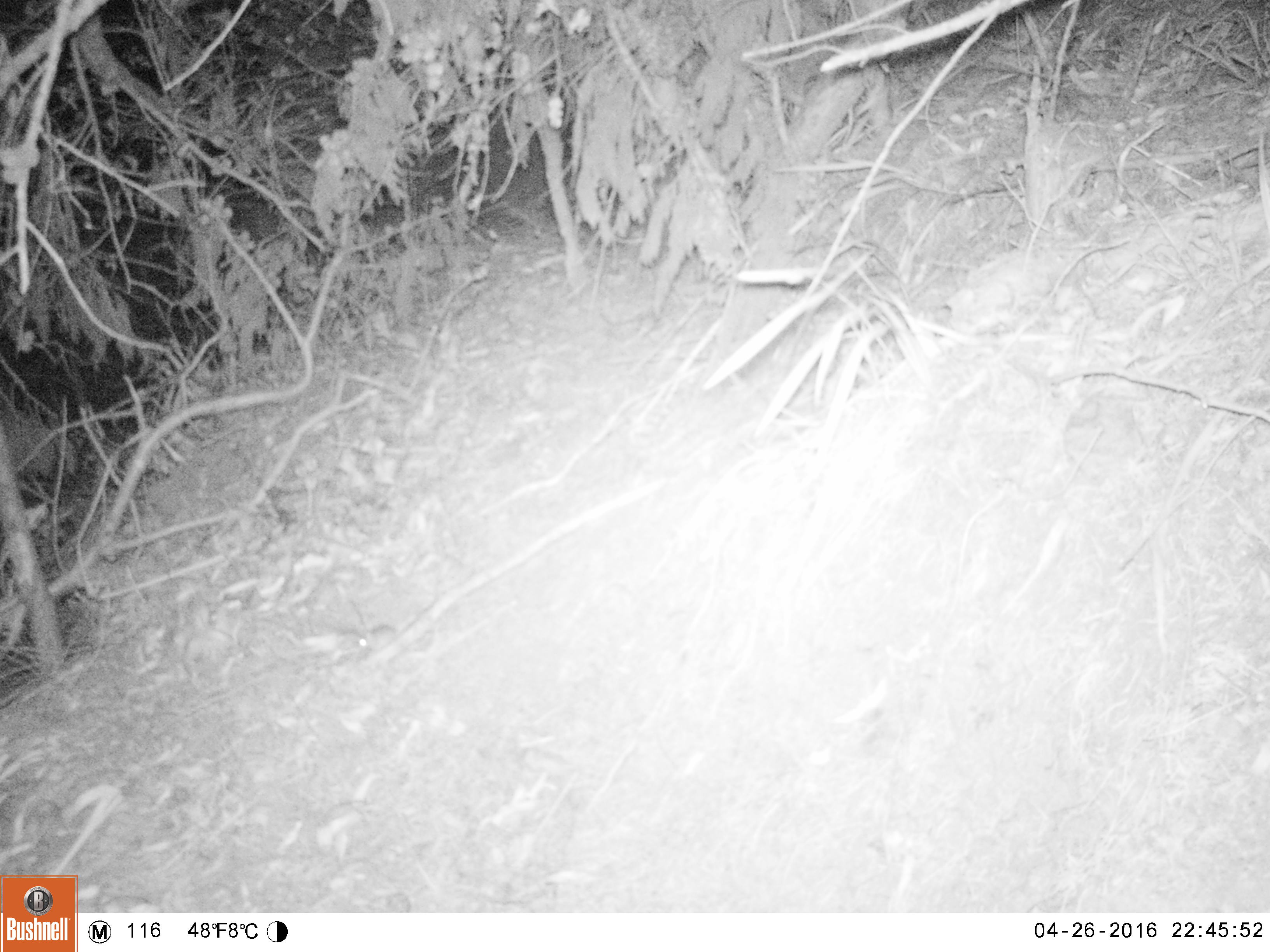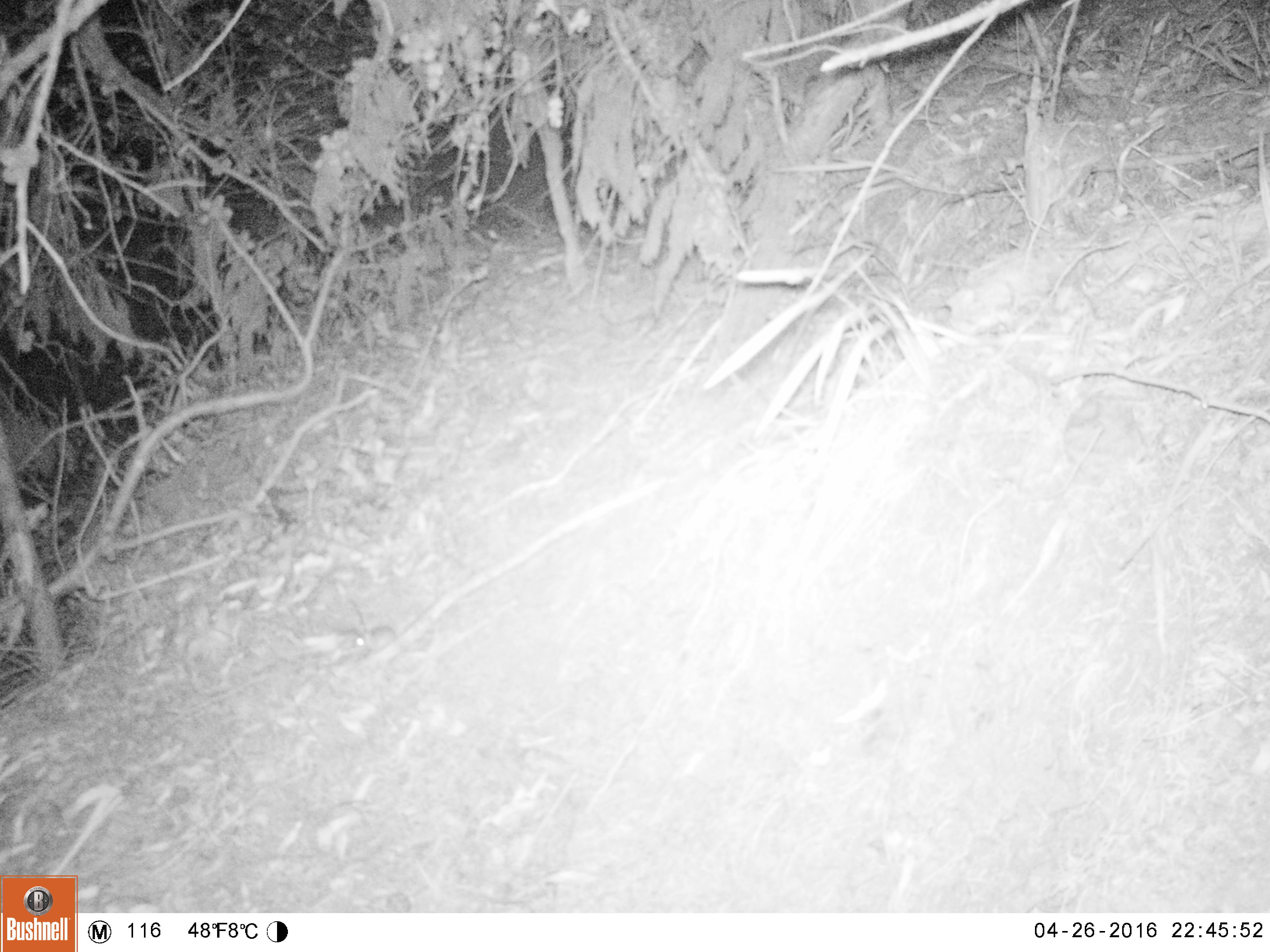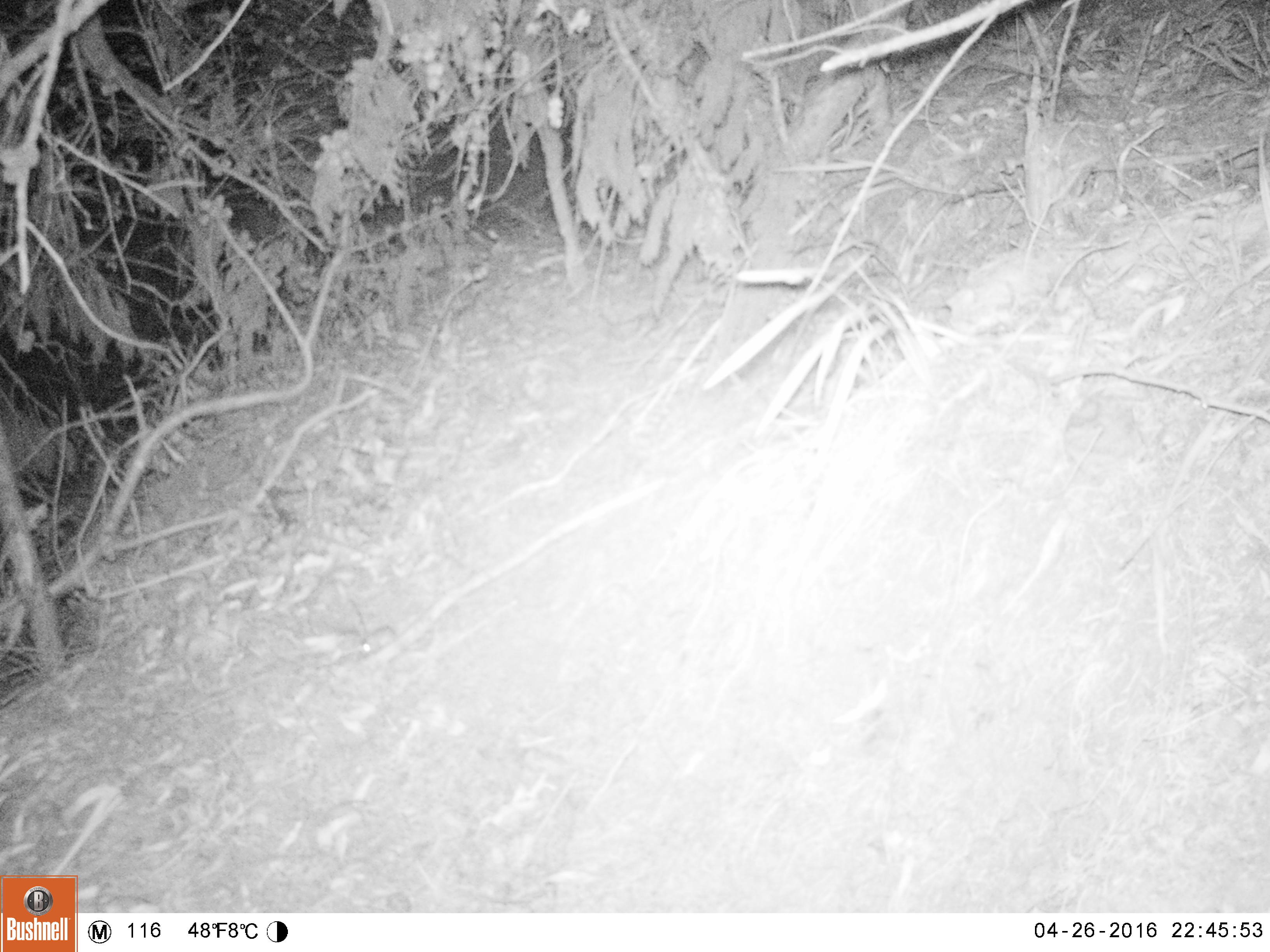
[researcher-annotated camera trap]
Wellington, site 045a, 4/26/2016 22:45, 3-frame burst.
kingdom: Animalia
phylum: Chordata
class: Mammalia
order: Rodentia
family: Muridae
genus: Mus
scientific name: Mus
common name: mouse